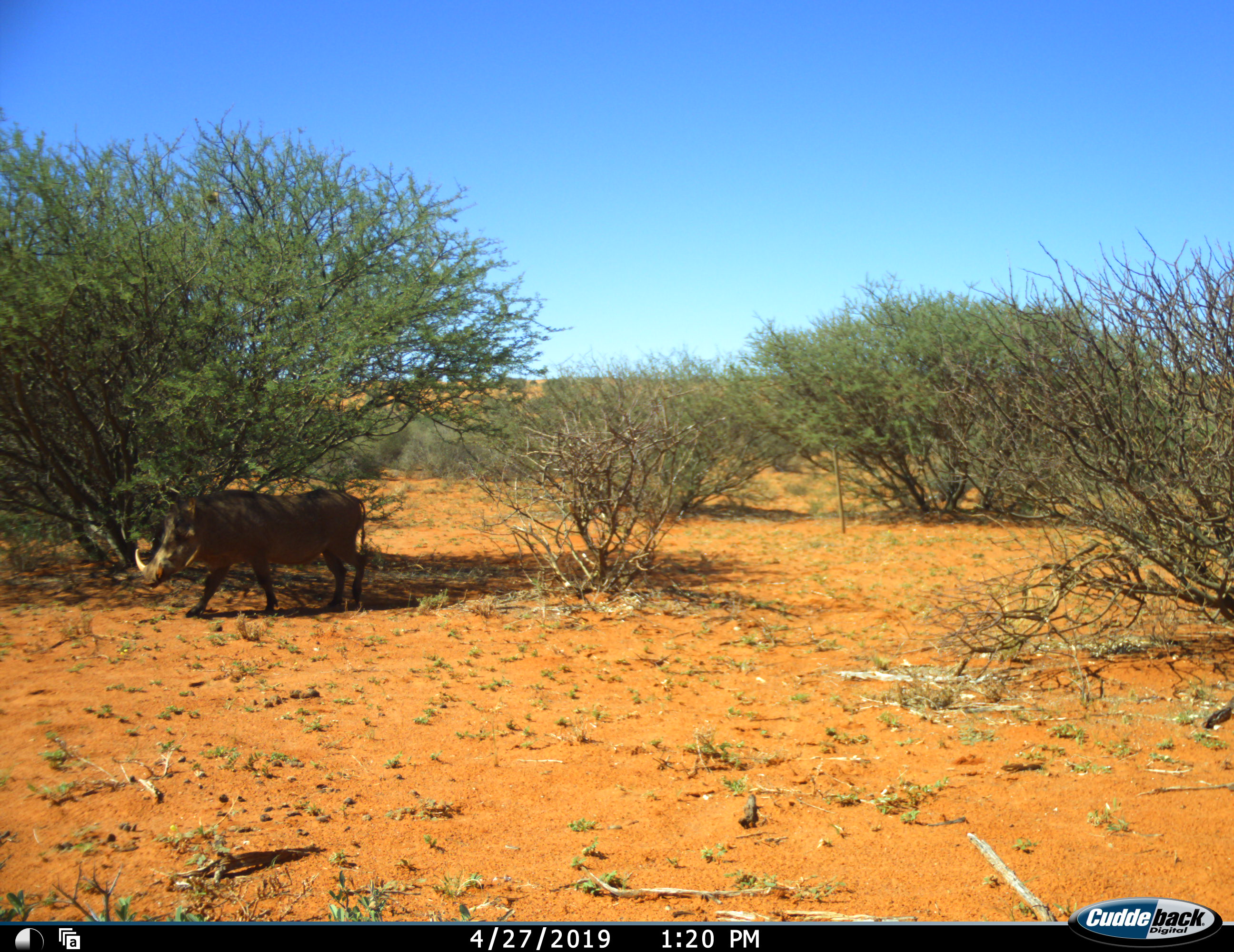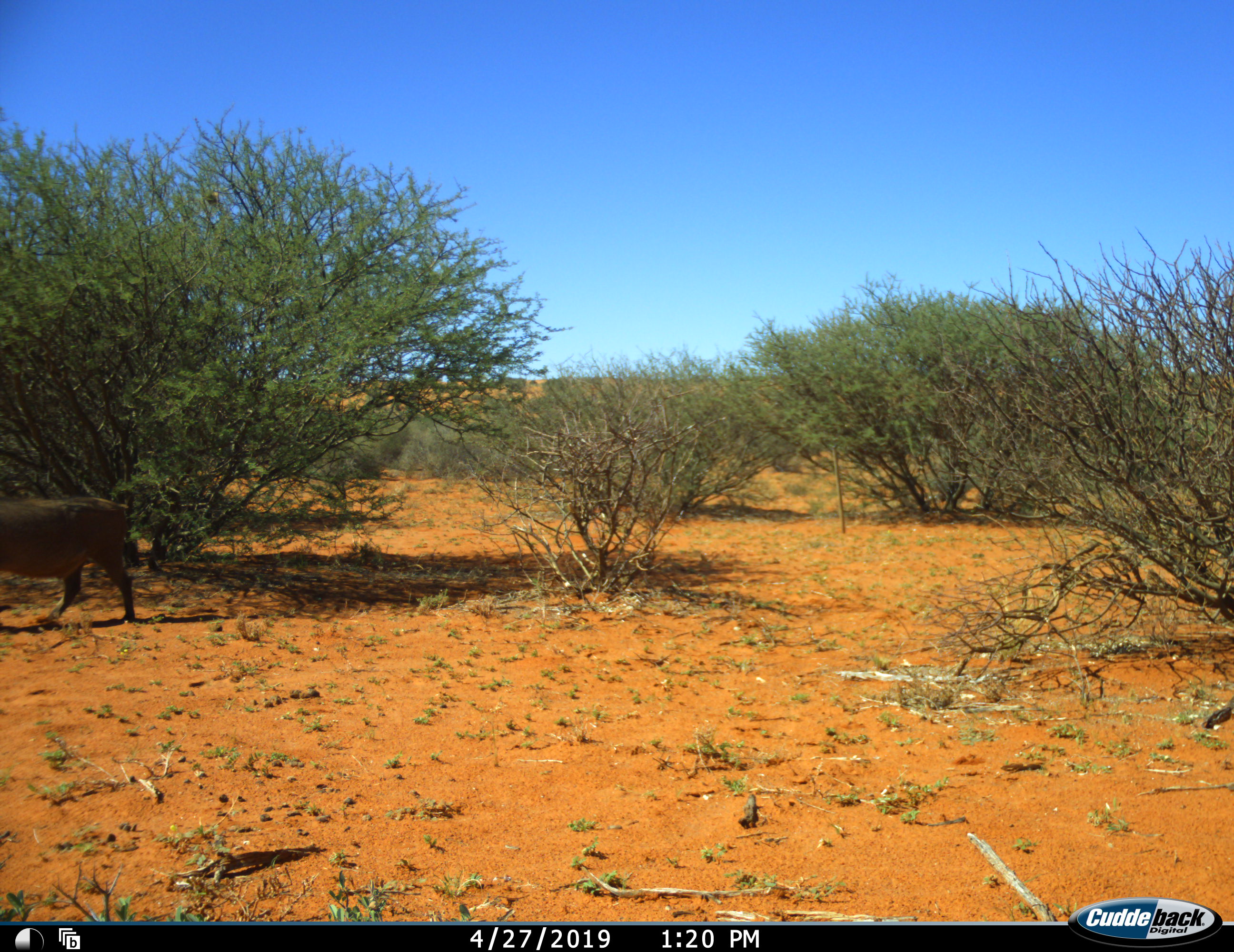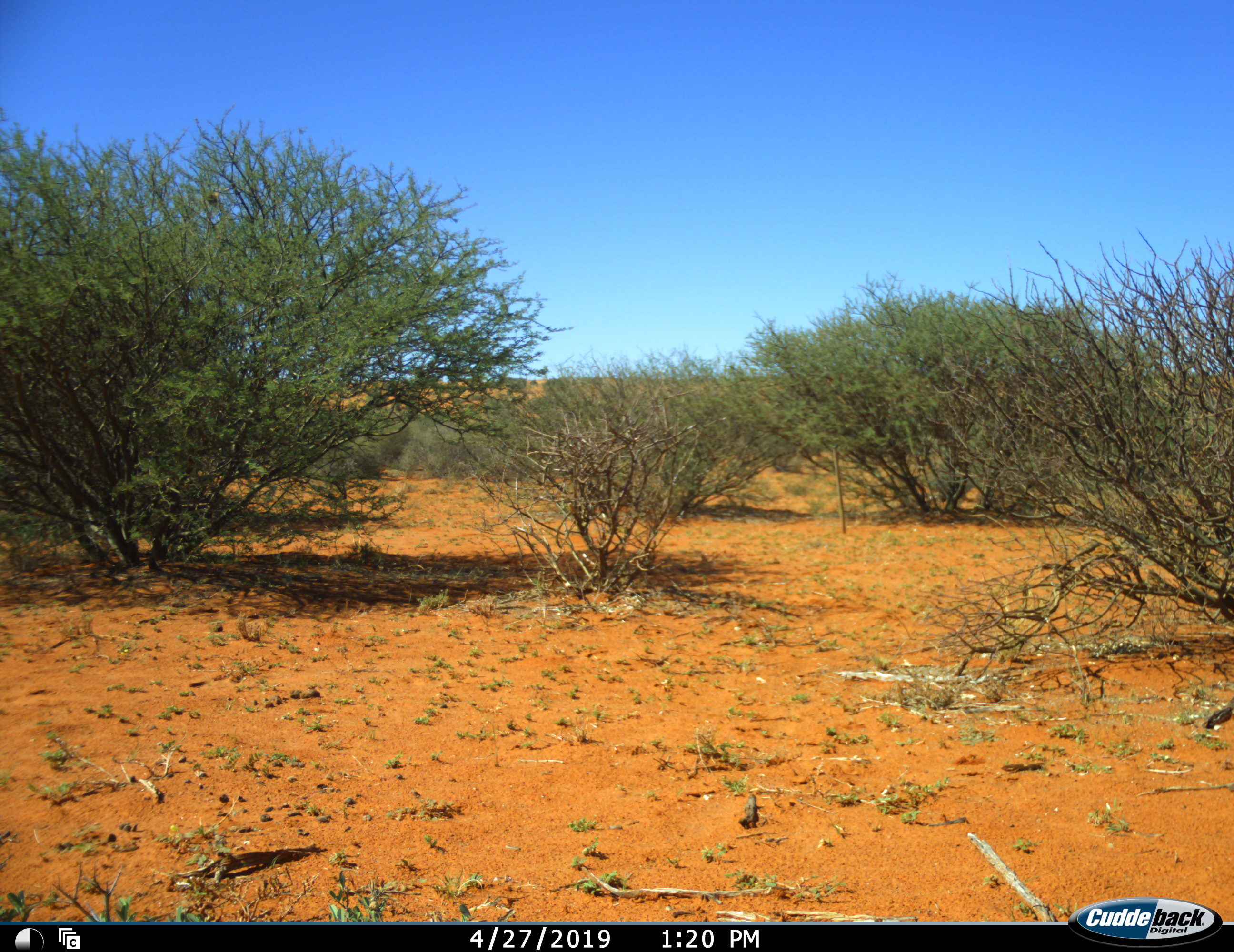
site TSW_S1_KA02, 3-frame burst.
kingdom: Animalia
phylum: Chordata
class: Mammalia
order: Artiodactyla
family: Suidae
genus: Phacochoerus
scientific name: Phacochoerus africanus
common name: warthog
Warthog (Phacochoerus africanus), count 1. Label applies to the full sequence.